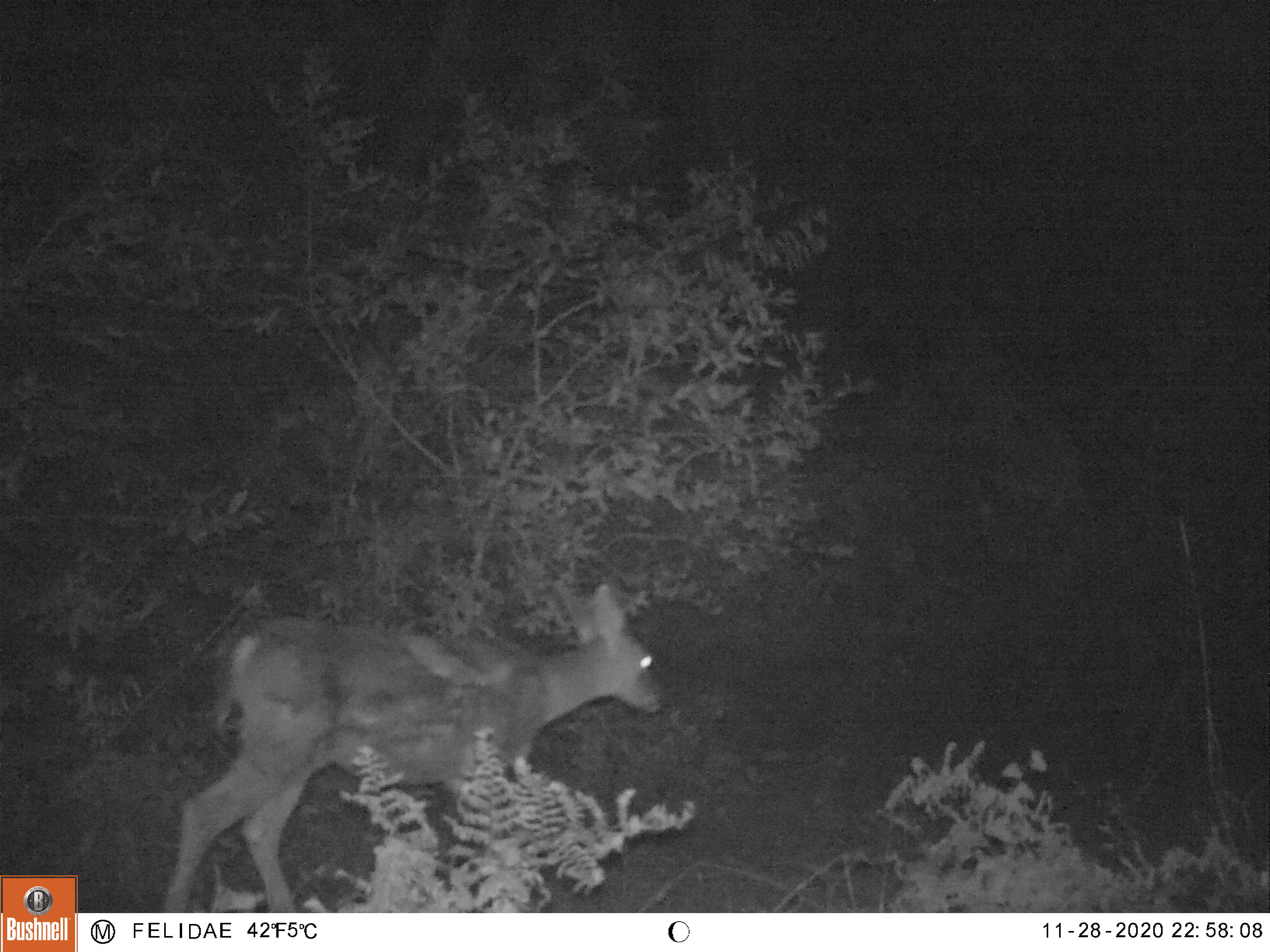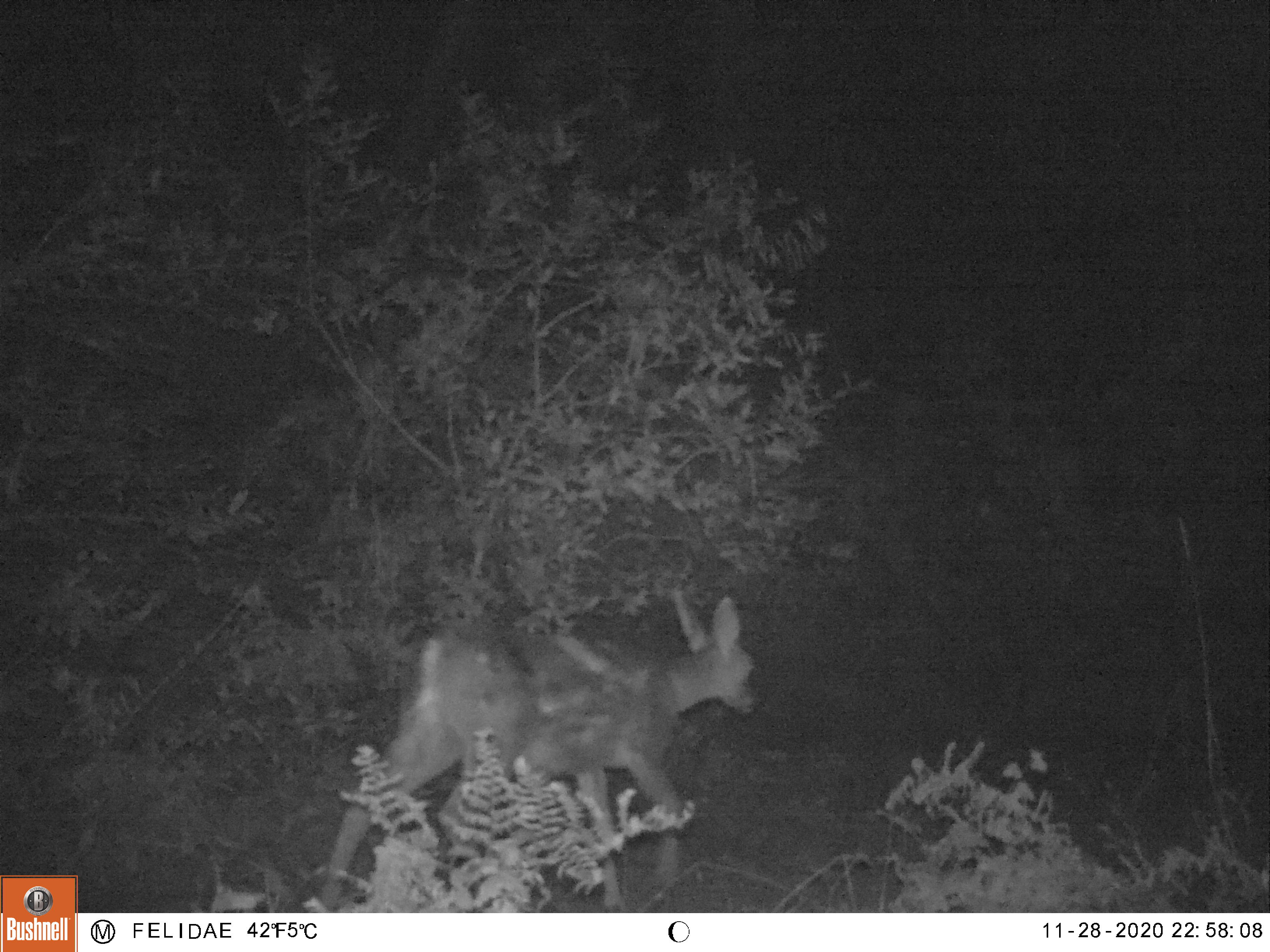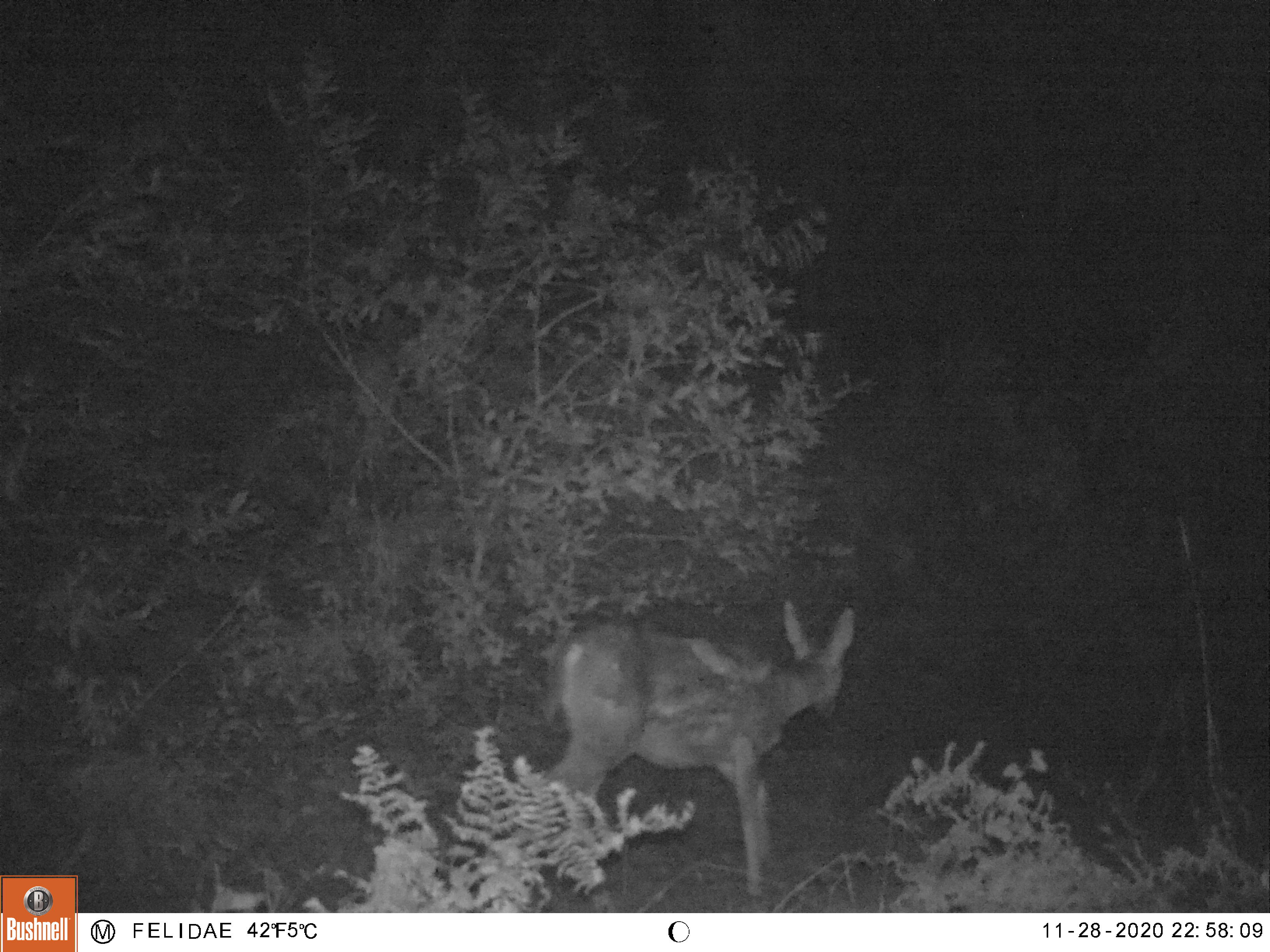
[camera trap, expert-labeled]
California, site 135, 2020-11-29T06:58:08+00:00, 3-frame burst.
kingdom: Animalia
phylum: Chordata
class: Mammalia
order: Artiodactyla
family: Cervidae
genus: Odocoileus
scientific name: Odocoileus hemionus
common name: mule deer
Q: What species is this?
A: Mule deer (Odocoileus hemionus).